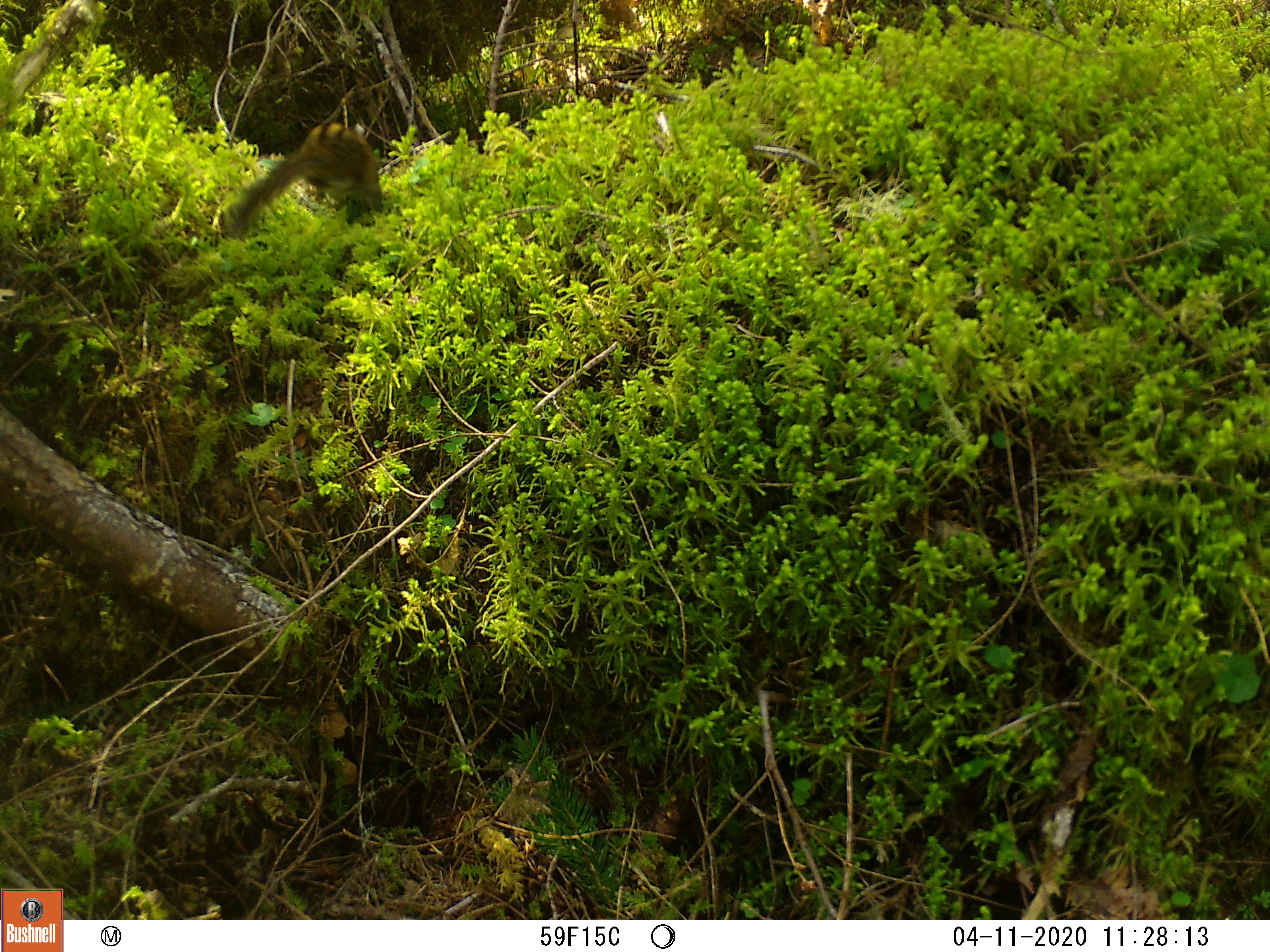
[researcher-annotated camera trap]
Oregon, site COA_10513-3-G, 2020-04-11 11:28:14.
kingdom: Animalia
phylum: Chordata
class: Mammalia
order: Rodentia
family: Sciuridae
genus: Neotamias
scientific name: Neotamias townsendii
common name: townsend's chipmunk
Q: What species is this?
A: Townsend's chipmunk (Neotamias townsendii).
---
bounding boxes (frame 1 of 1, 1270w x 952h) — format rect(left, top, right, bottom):
townsend's chipmunk: rect(213, 111, 387, 241)